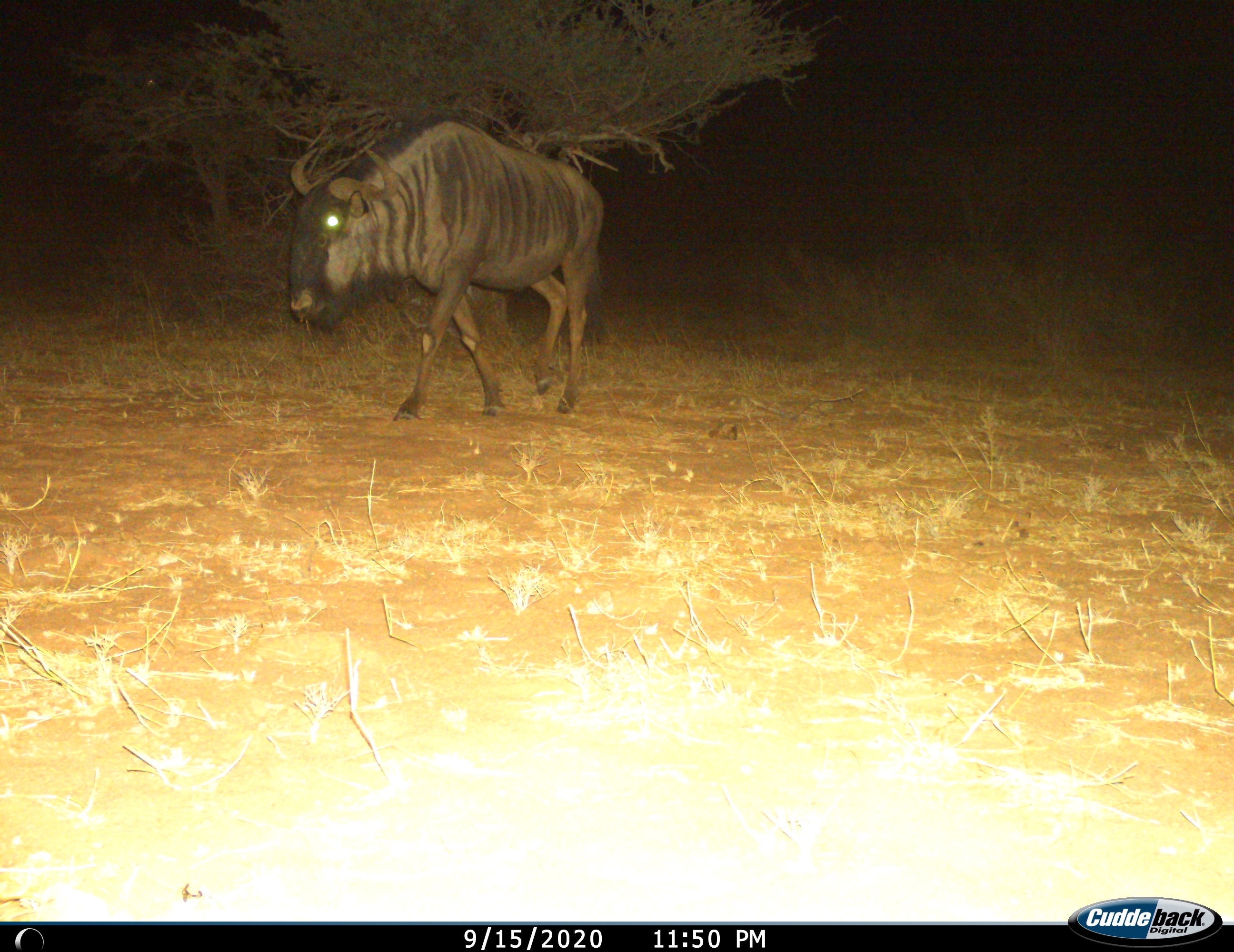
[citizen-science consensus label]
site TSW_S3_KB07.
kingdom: Animalia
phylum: Chordata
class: Mammalia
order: Artiodactyla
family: Bovidae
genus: Connochaetes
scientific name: Connochaetes taurinus taurinus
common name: blue wildebeest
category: wildebeestblue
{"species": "wildebeestblue (blue wildebeest) (Connochaetes taurinus taurinus)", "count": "1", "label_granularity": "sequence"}